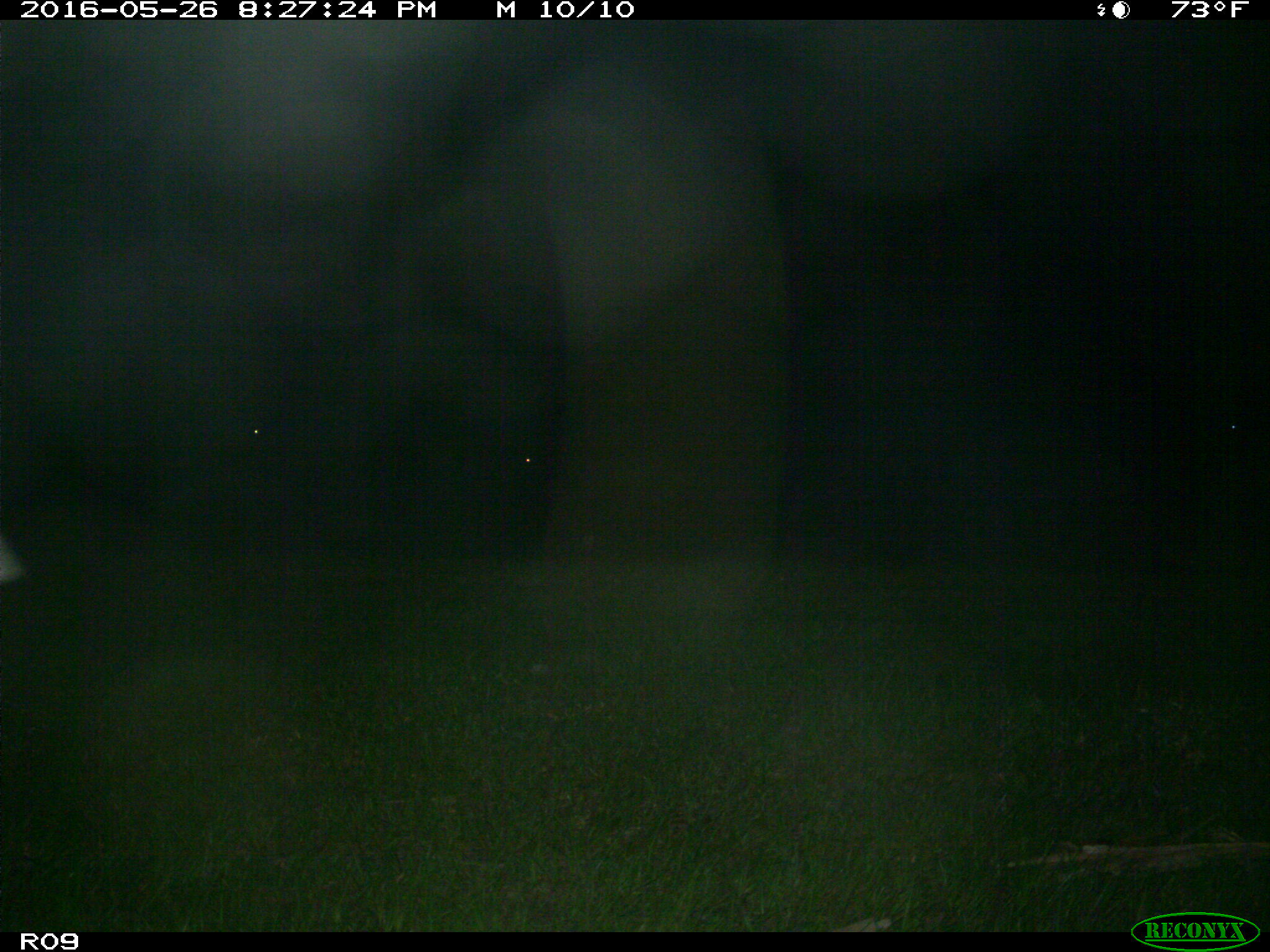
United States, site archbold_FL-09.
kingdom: Animalia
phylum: Chordata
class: Mammalia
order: Artiodactyla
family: Bovidae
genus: Bos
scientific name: Bos taurus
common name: domestic cow